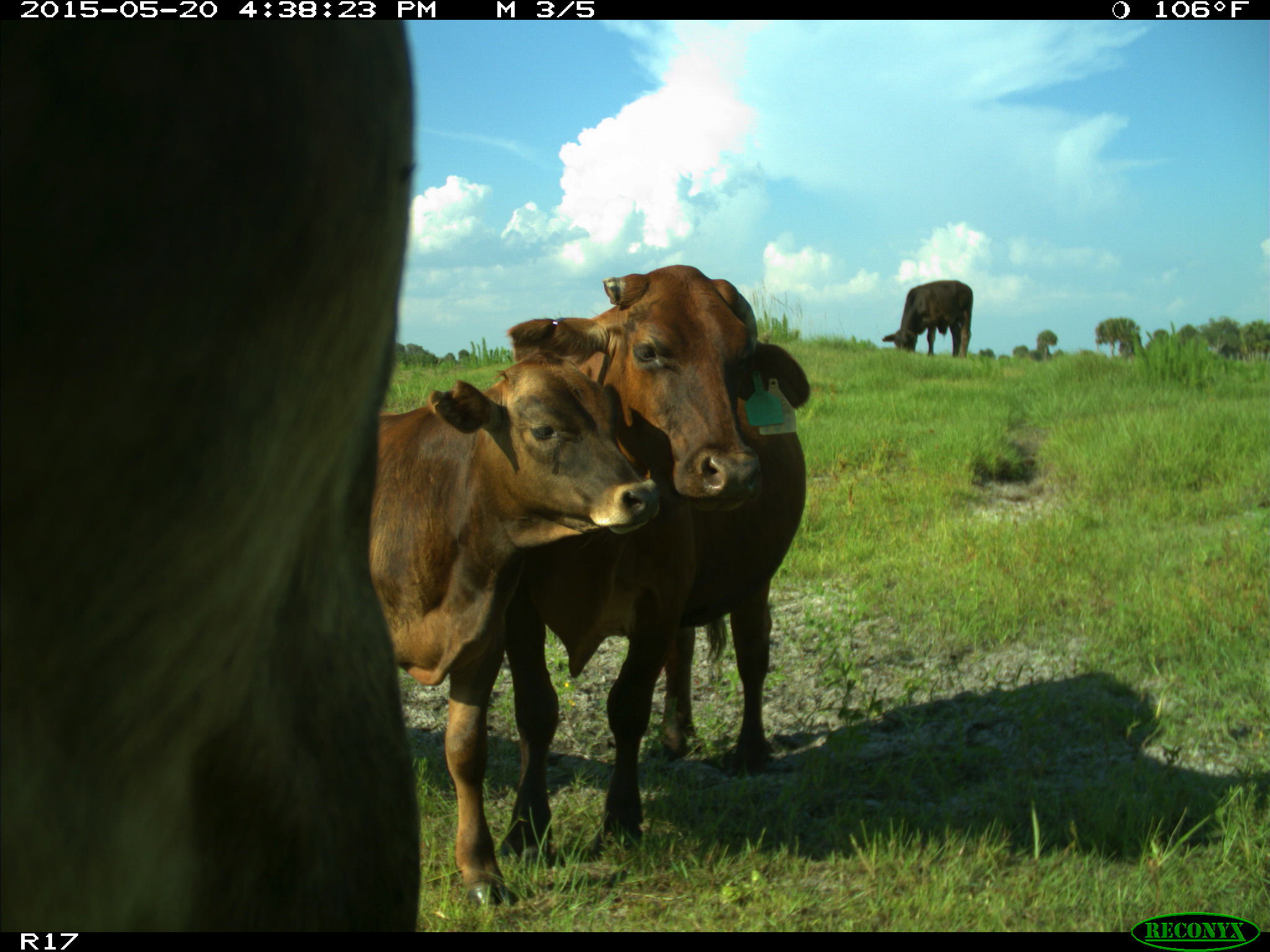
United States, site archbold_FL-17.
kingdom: Animalia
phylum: Chordata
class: Mammalia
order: Artiodactyla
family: Bovidae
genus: Bos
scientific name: Bos taurus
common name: domestic cow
Bos taurus (domestic cow).